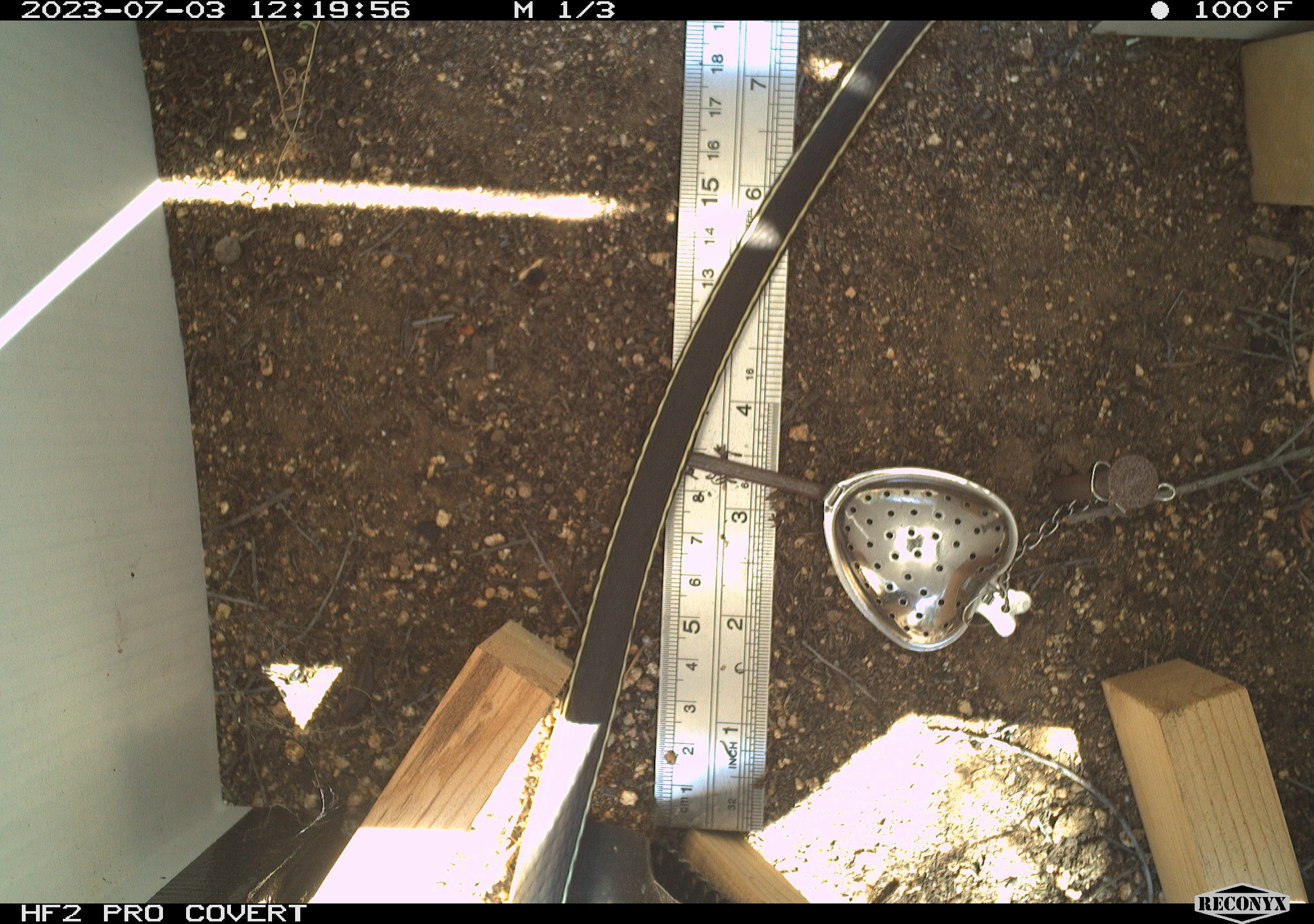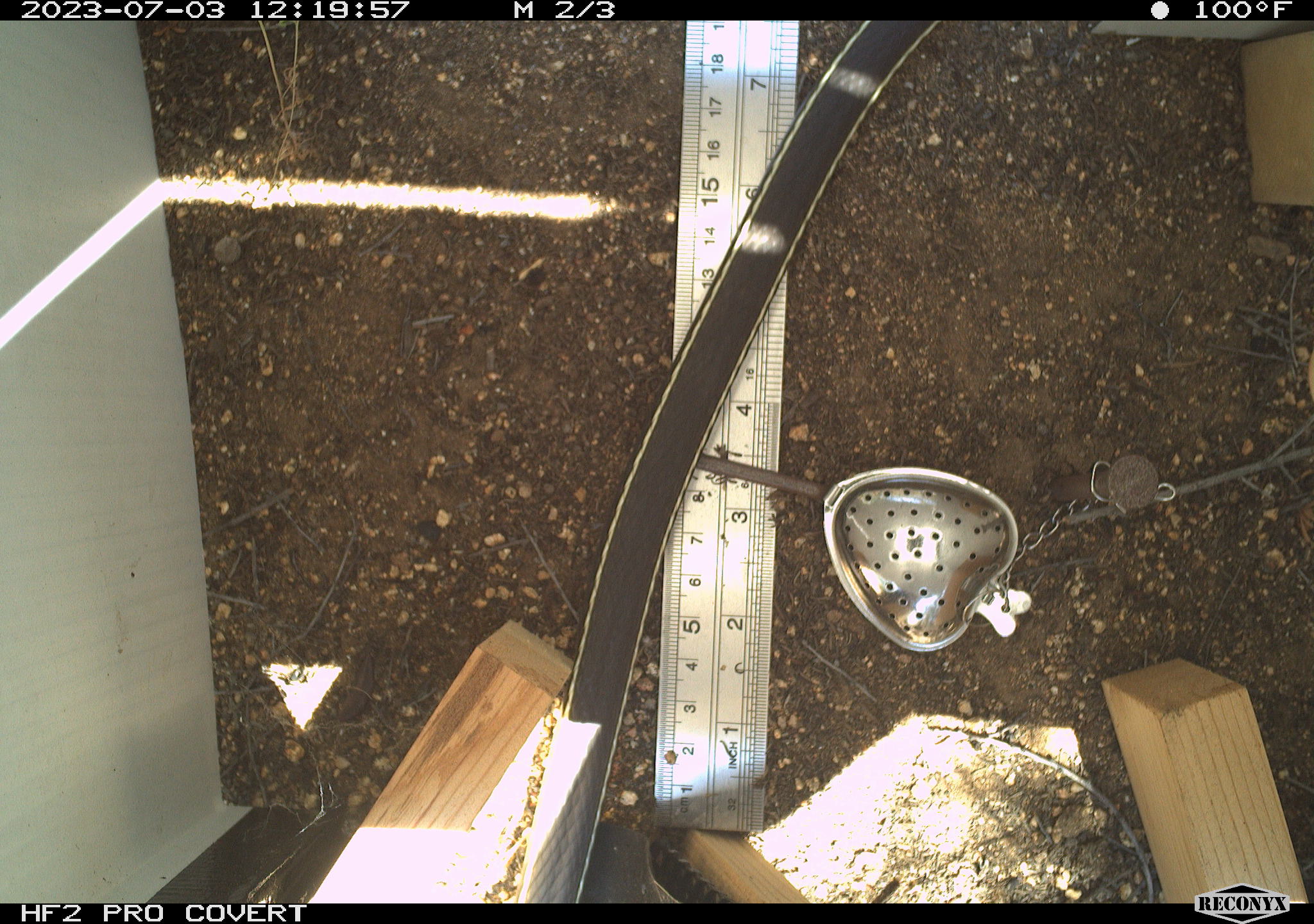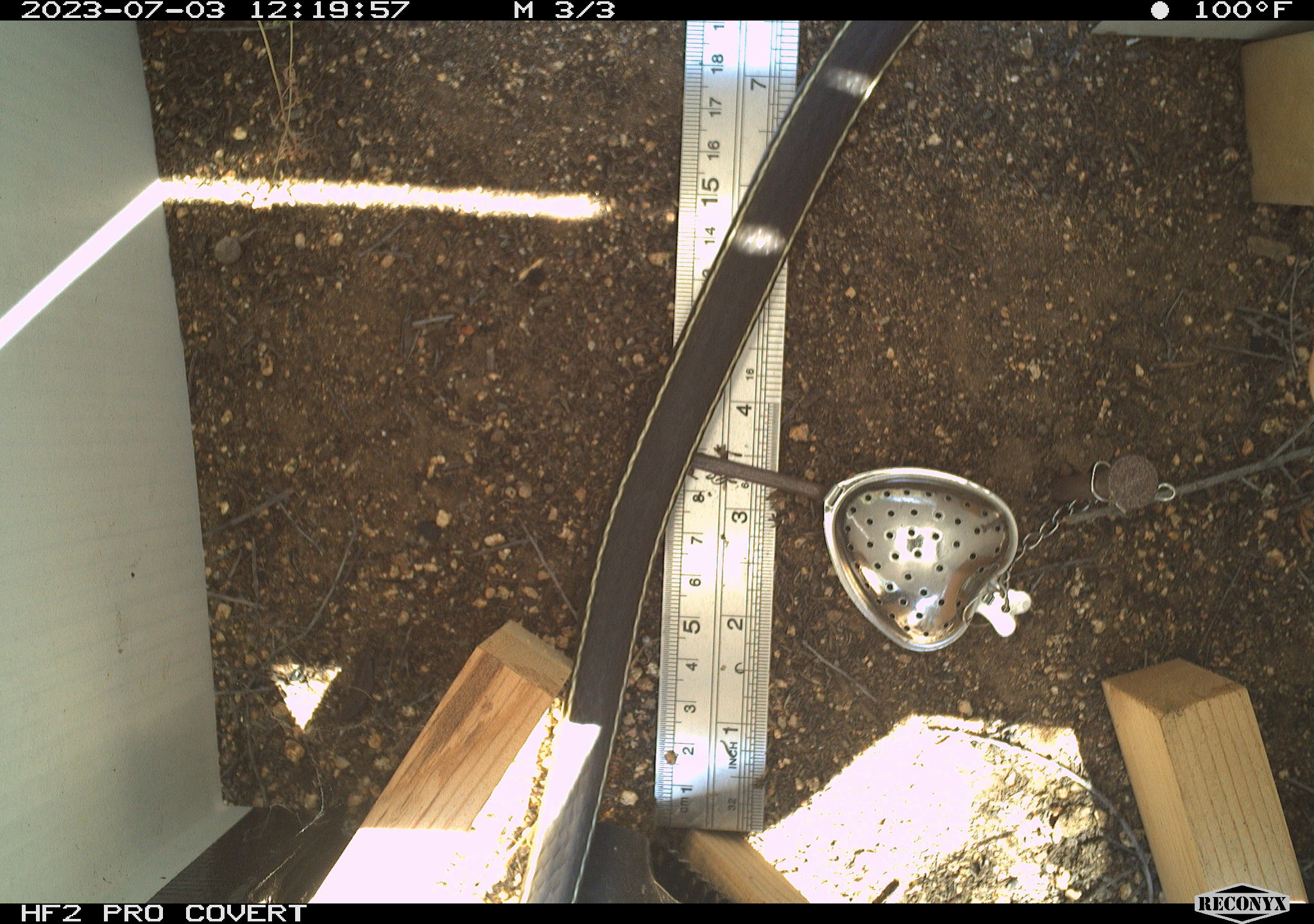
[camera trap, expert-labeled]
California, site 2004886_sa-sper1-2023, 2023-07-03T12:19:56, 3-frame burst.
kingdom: Animalia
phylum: Chordata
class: Reptilia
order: Squamata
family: Colubridae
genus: Masticophis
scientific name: Masticophis lateralis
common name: striped racer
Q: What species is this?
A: Striped racer (Masticophis lateralis).